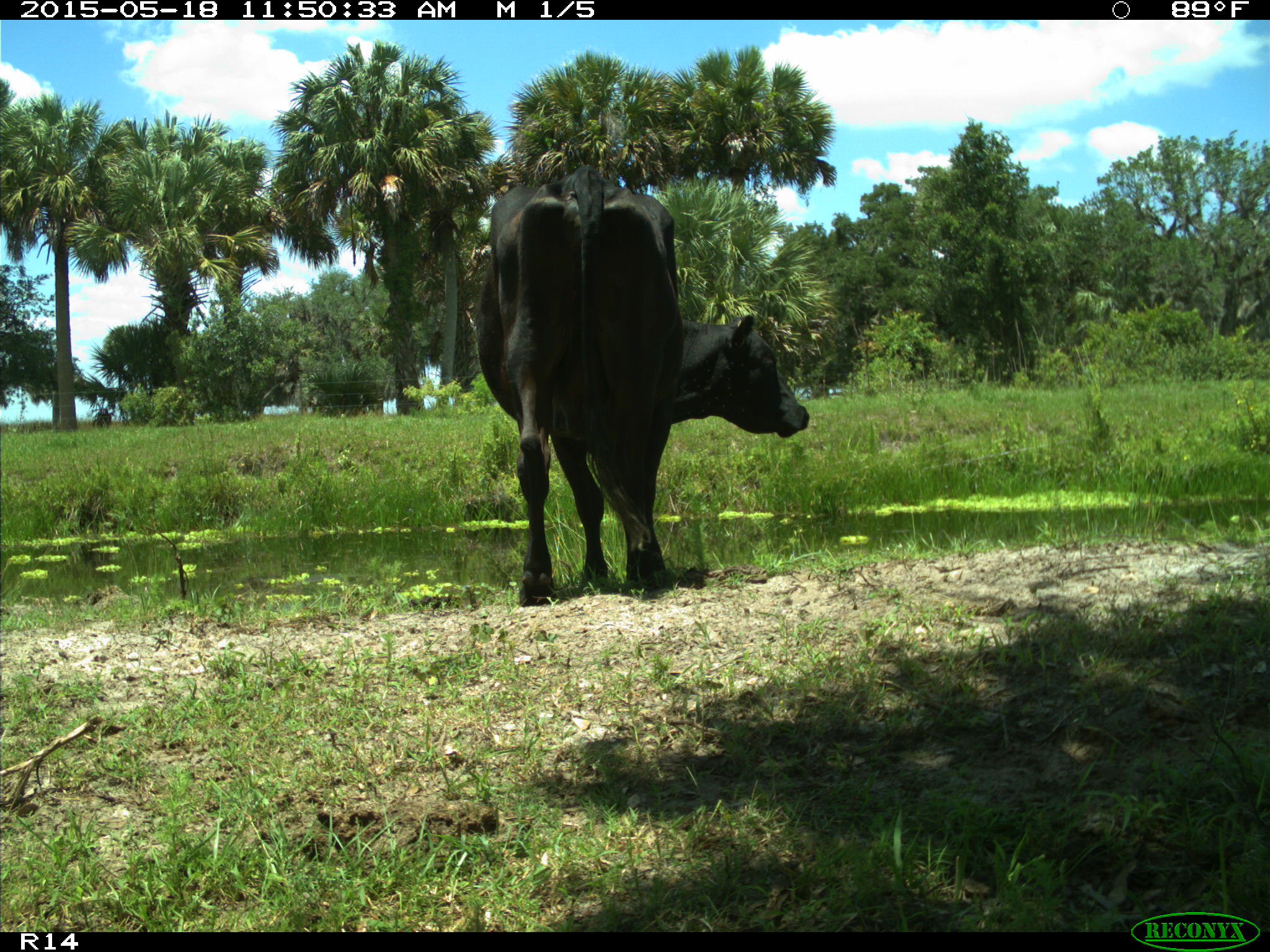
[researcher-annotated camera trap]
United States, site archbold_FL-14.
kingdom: Animalia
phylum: Chordata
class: Mammalia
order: Artiodactyla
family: Bovidae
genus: Bos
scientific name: Bos taurus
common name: domestic cow